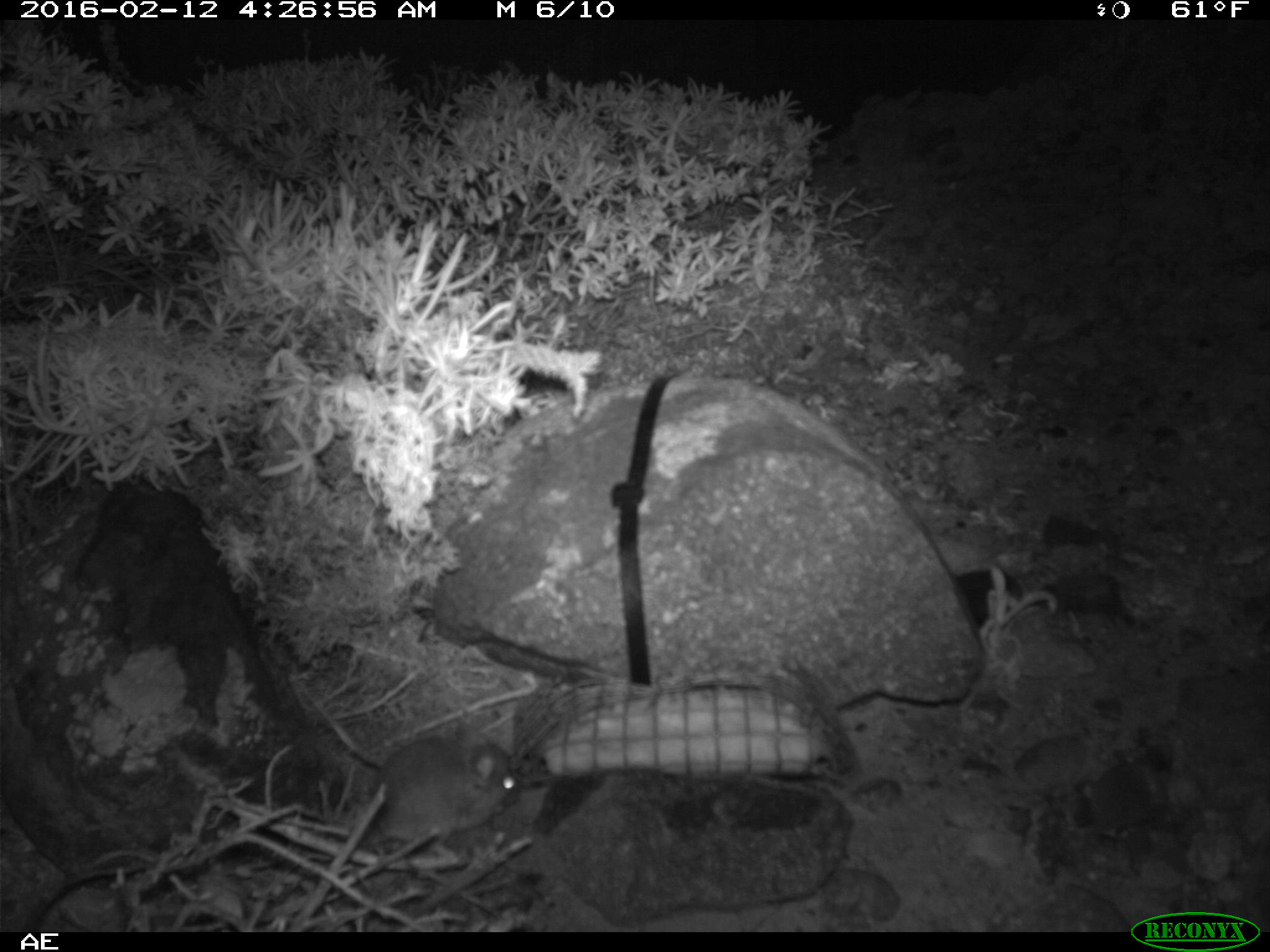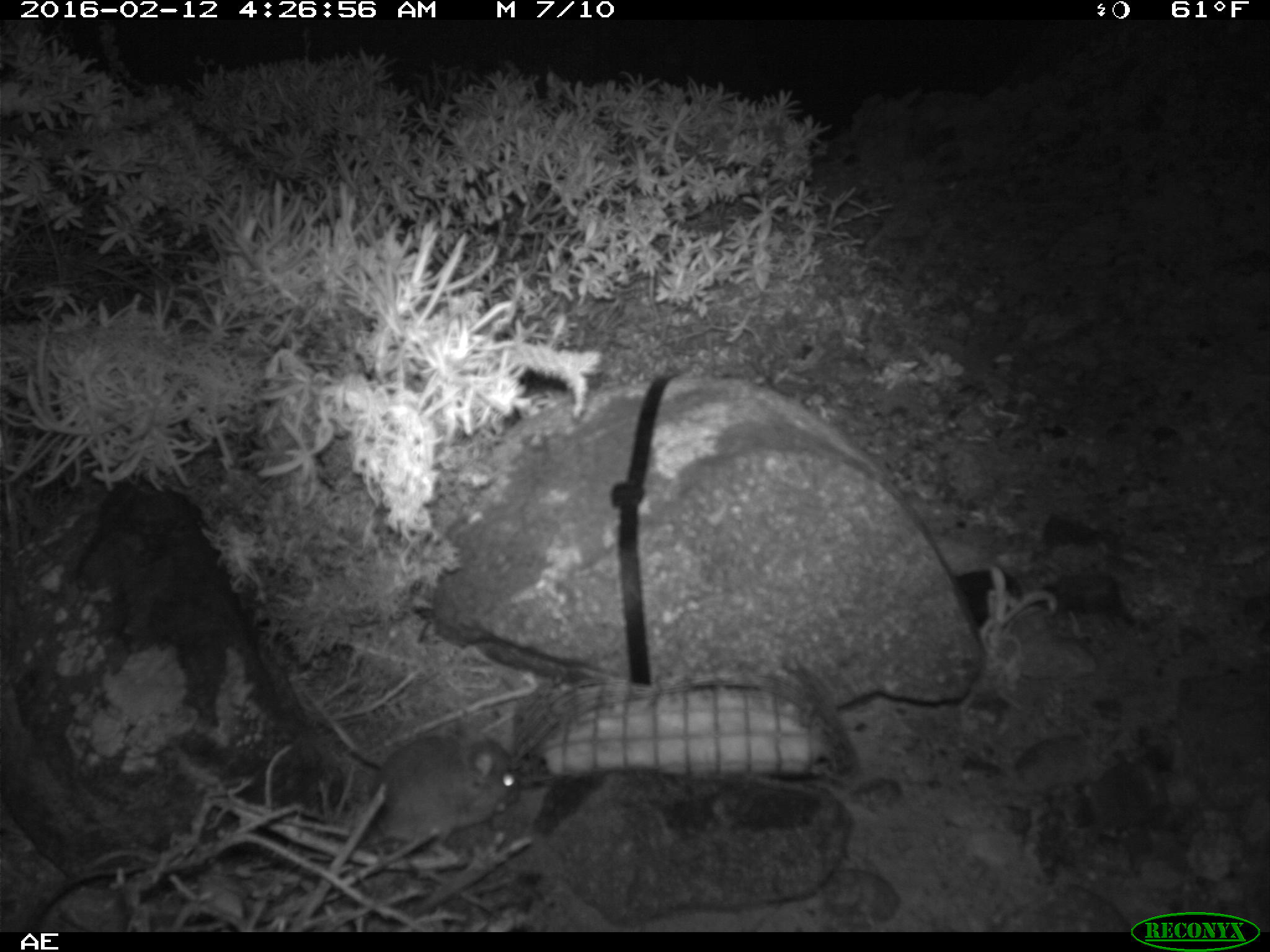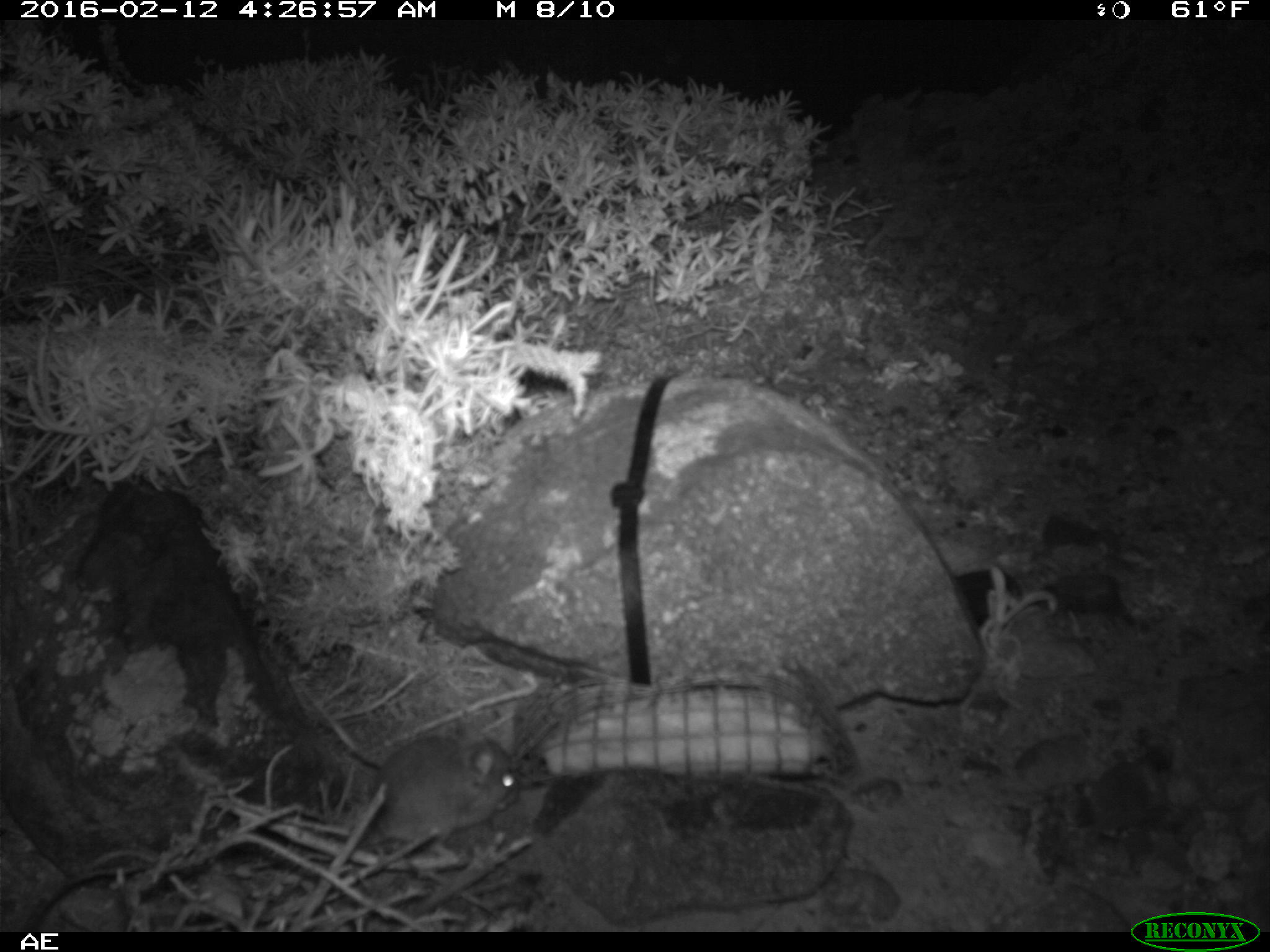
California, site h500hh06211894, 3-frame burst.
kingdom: Animalia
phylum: Chordata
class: Mammalia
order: Rodentia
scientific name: Rodentia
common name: rodent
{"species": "rodent (Rodentia)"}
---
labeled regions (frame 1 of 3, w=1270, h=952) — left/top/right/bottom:
rodent: 371/736/518/847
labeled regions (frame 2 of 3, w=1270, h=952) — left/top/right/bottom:
rodent: 361/723/522/856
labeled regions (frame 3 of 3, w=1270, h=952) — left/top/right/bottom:
rodent: 370/717/519/857